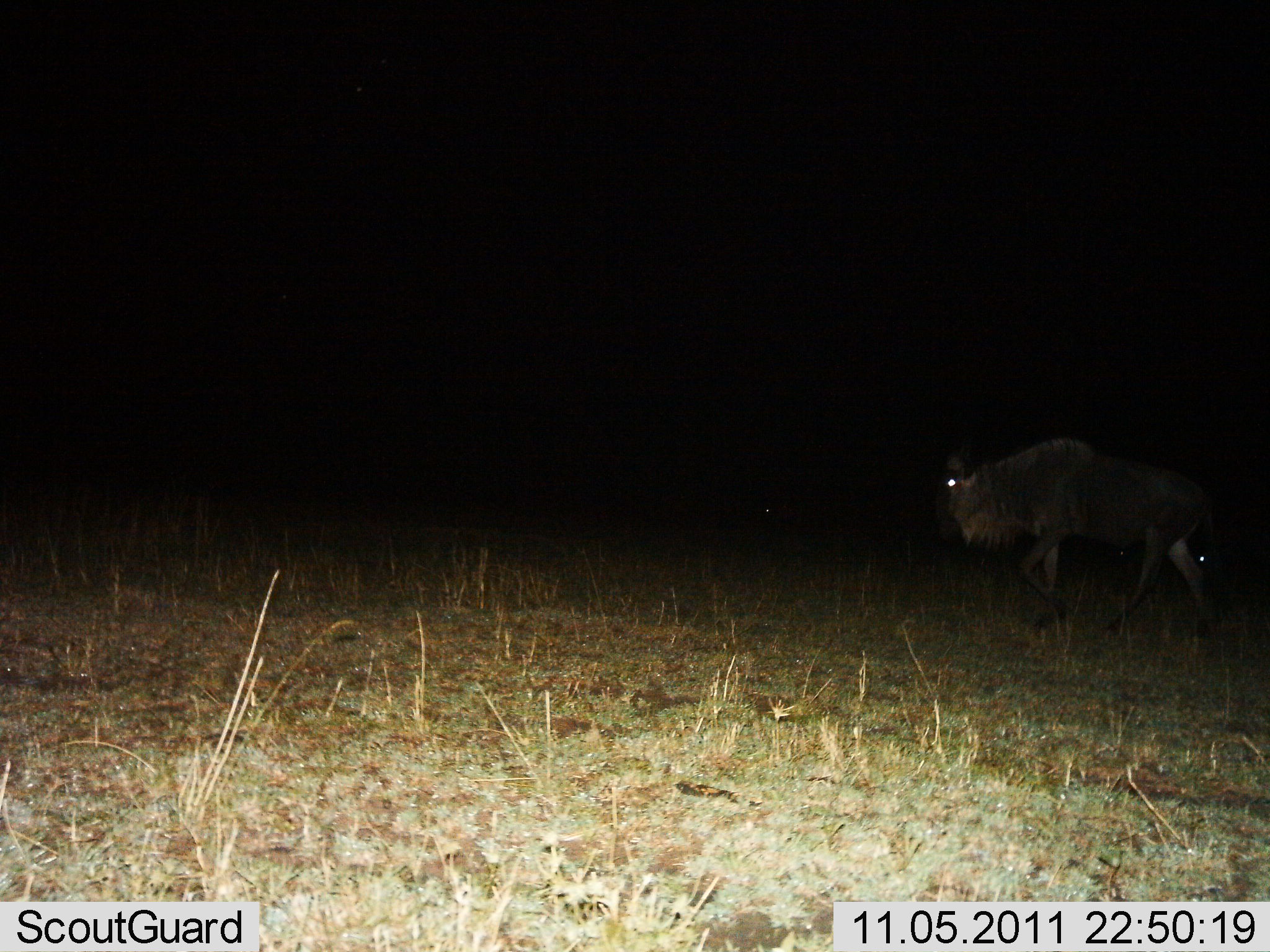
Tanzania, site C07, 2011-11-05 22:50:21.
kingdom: Animalia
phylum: Chordata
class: Mammalia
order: Artiodactyla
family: Bovidae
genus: Connochaetes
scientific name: Connochaetes taurinus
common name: blue wildebeest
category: wildebeest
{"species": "wildebeest (blue wildebeest) (Connochaetes taurinus)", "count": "1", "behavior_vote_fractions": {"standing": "19%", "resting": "0%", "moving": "88%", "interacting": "0%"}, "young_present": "0%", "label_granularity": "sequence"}